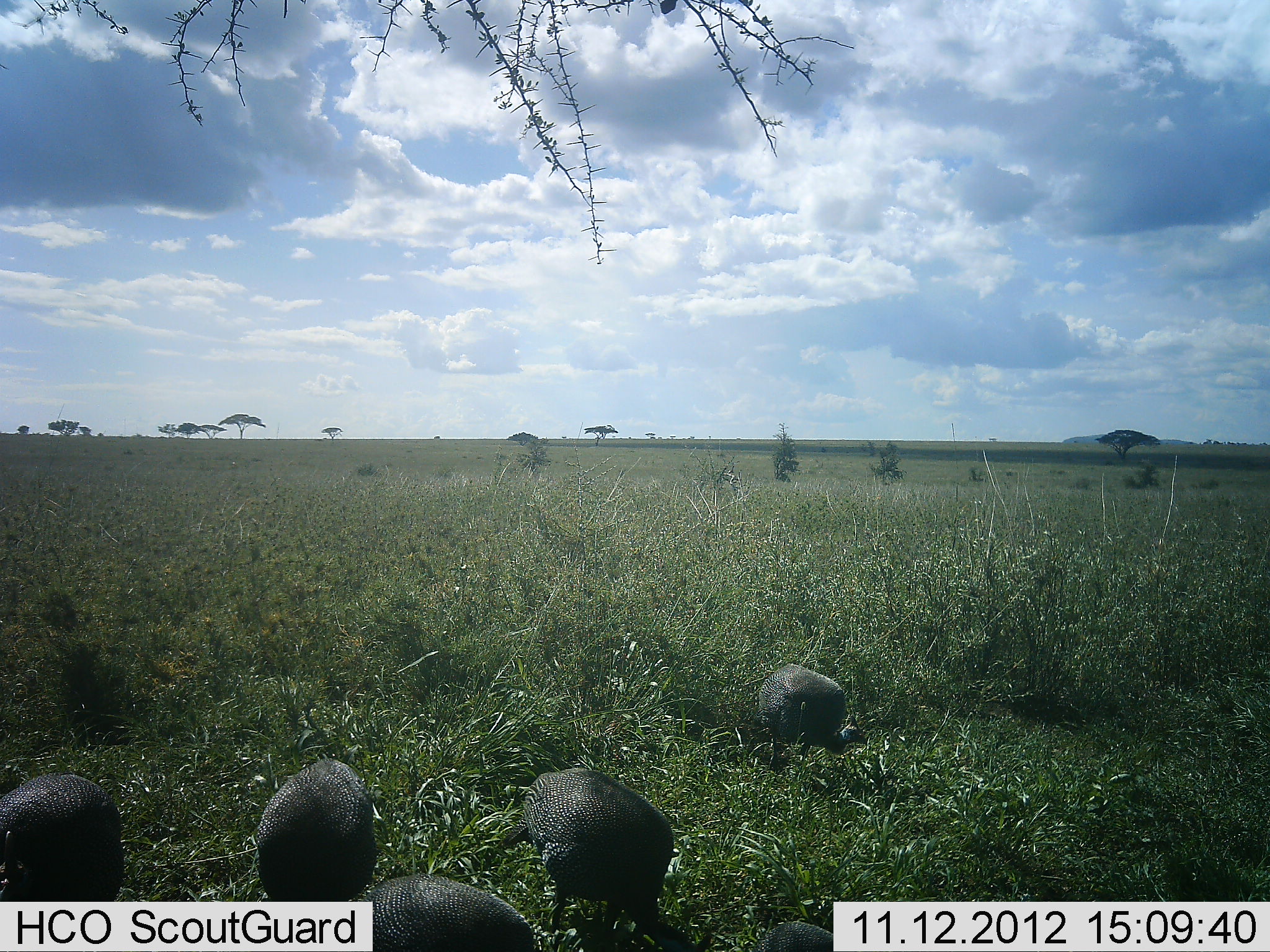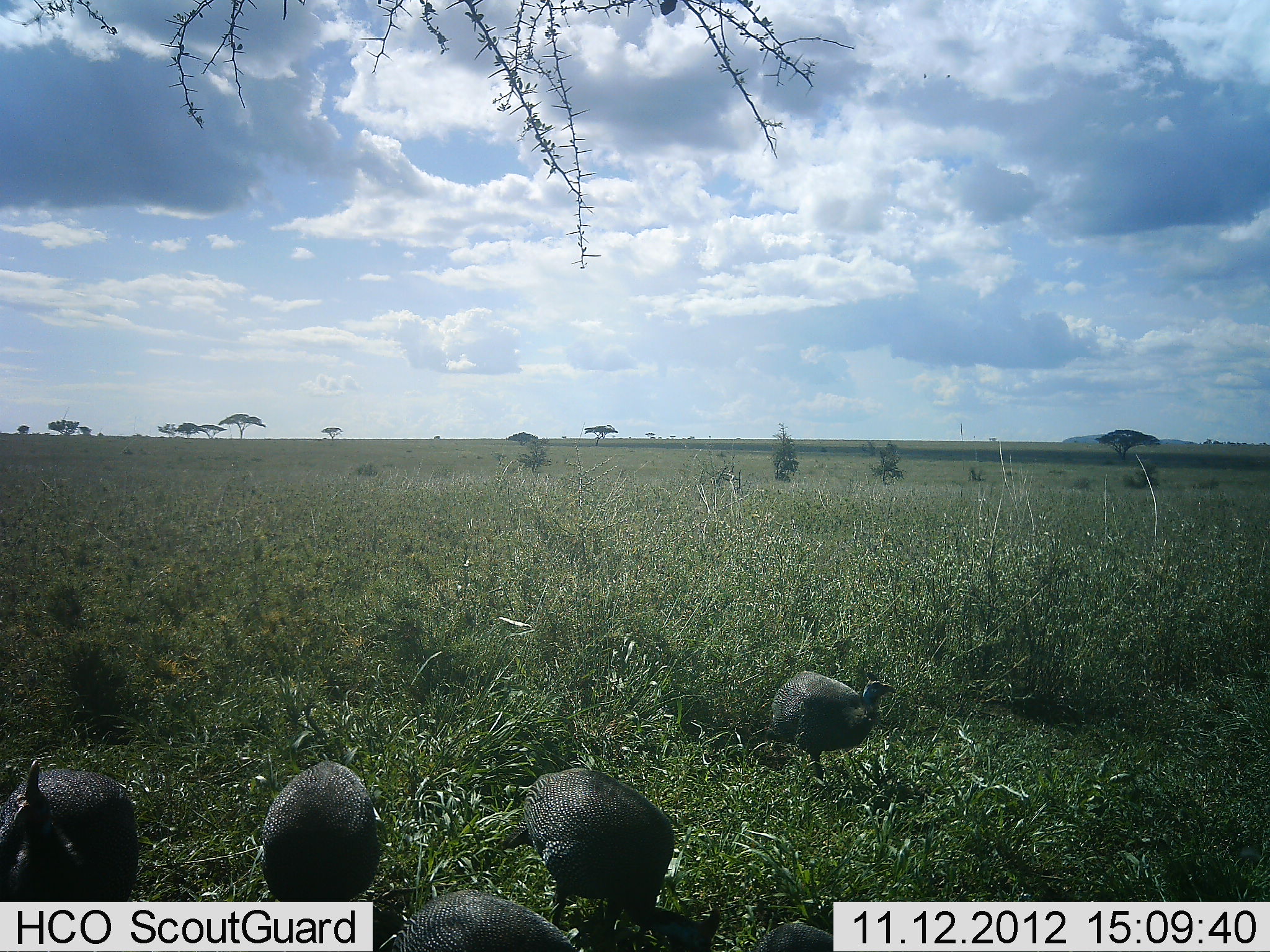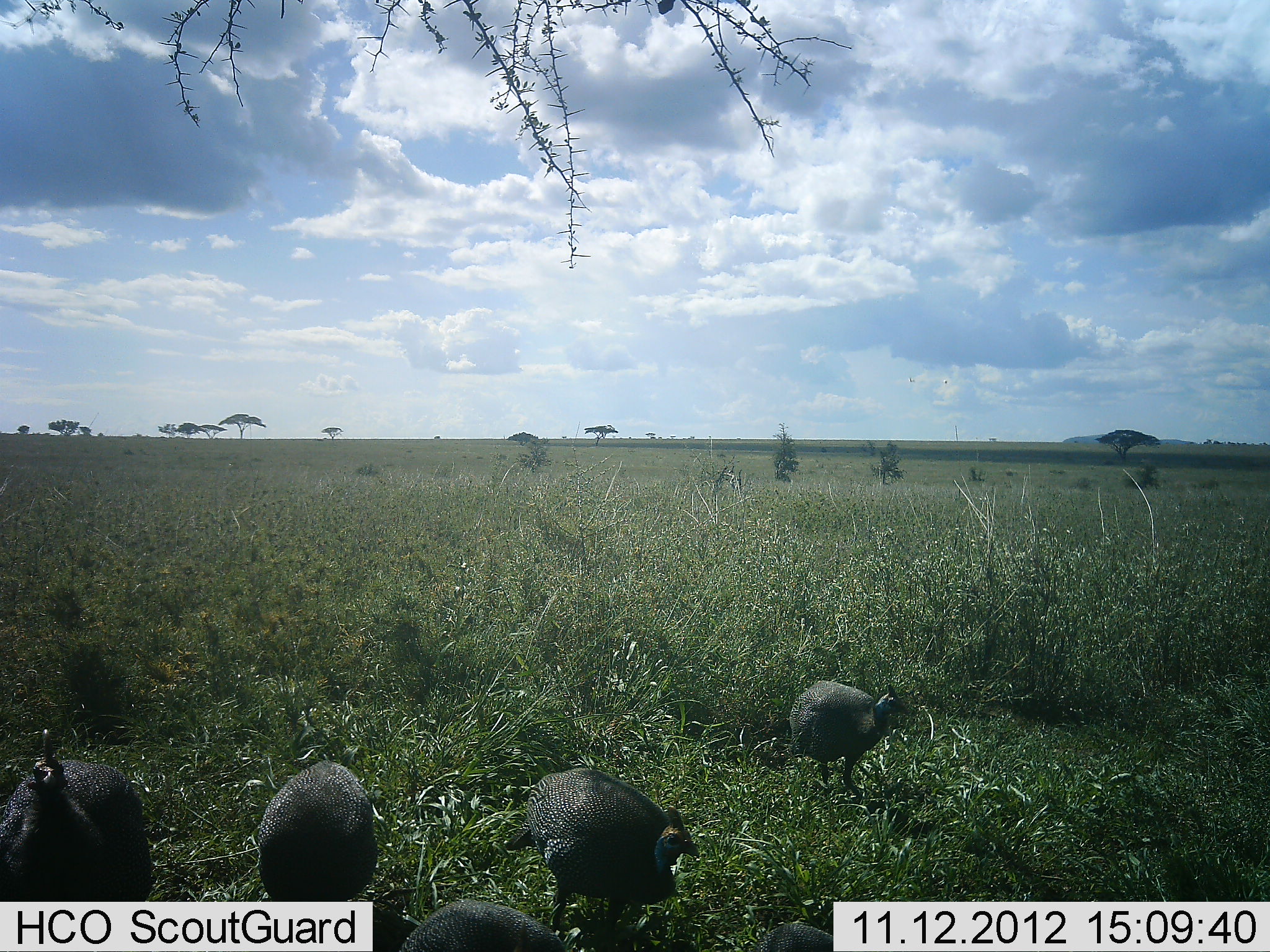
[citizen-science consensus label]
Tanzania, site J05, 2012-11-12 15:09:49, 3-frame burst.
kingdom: Animalia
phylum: Chordata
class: Aves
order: Galliformes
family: Numididae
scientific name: Numididae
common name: guinea fowl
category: guineafowl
Guineafowl (guinea fowl) (Numididae), count 4. Behavior (volunteer vote fractions): standing 40%, resting 0%, moving 50%, interacting 0%. Young present (vote fraction): 0%. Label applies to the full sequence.